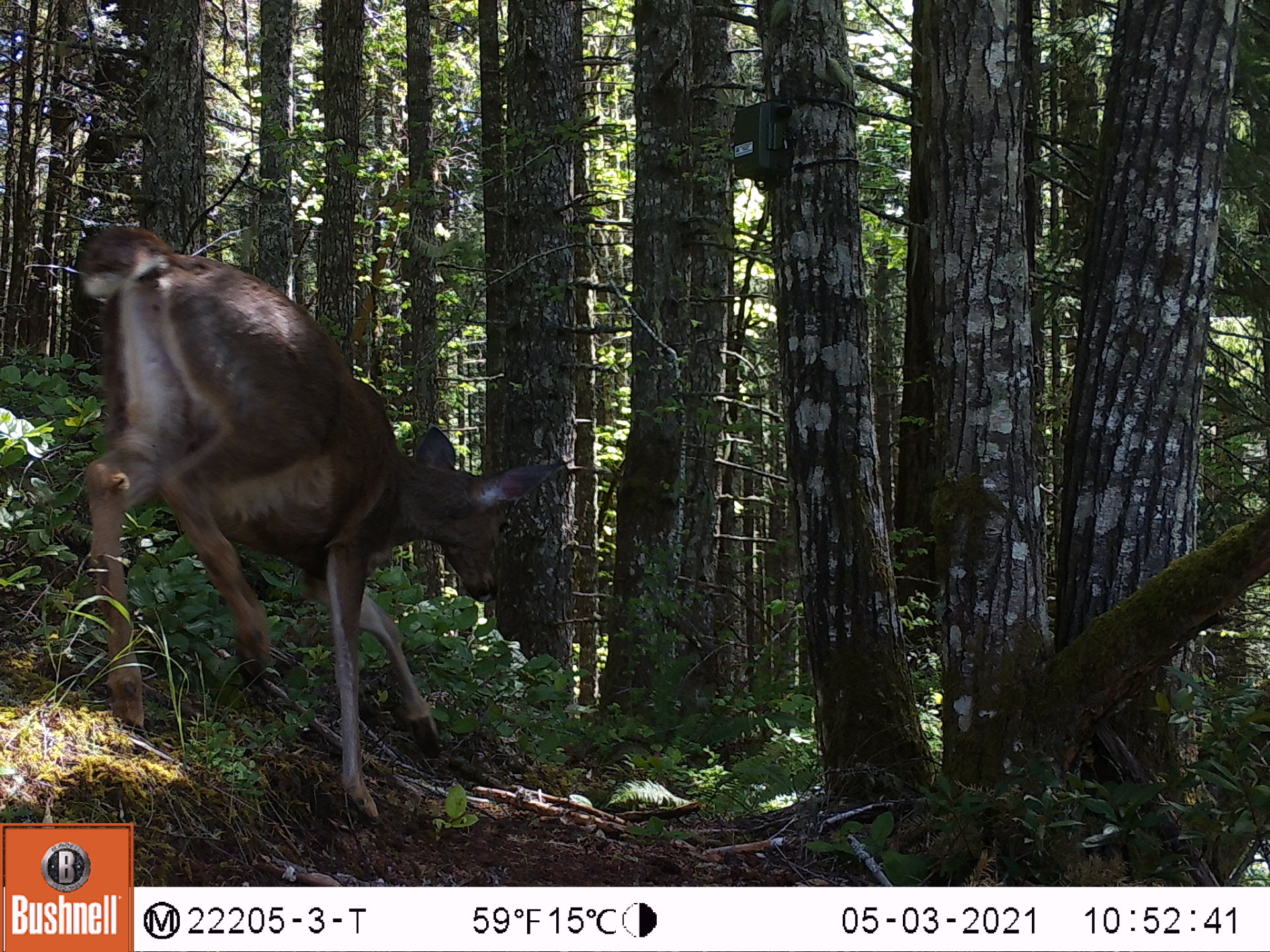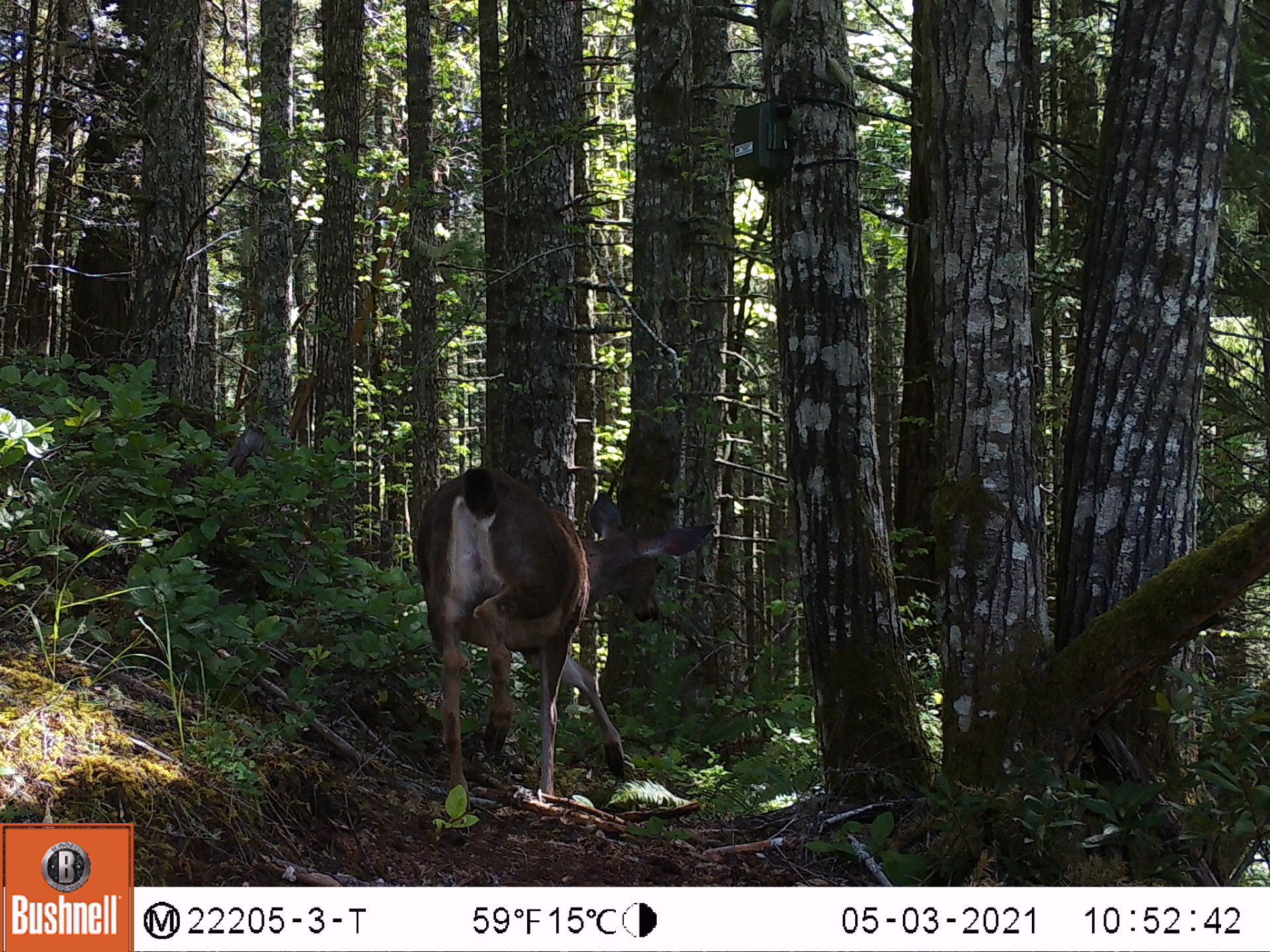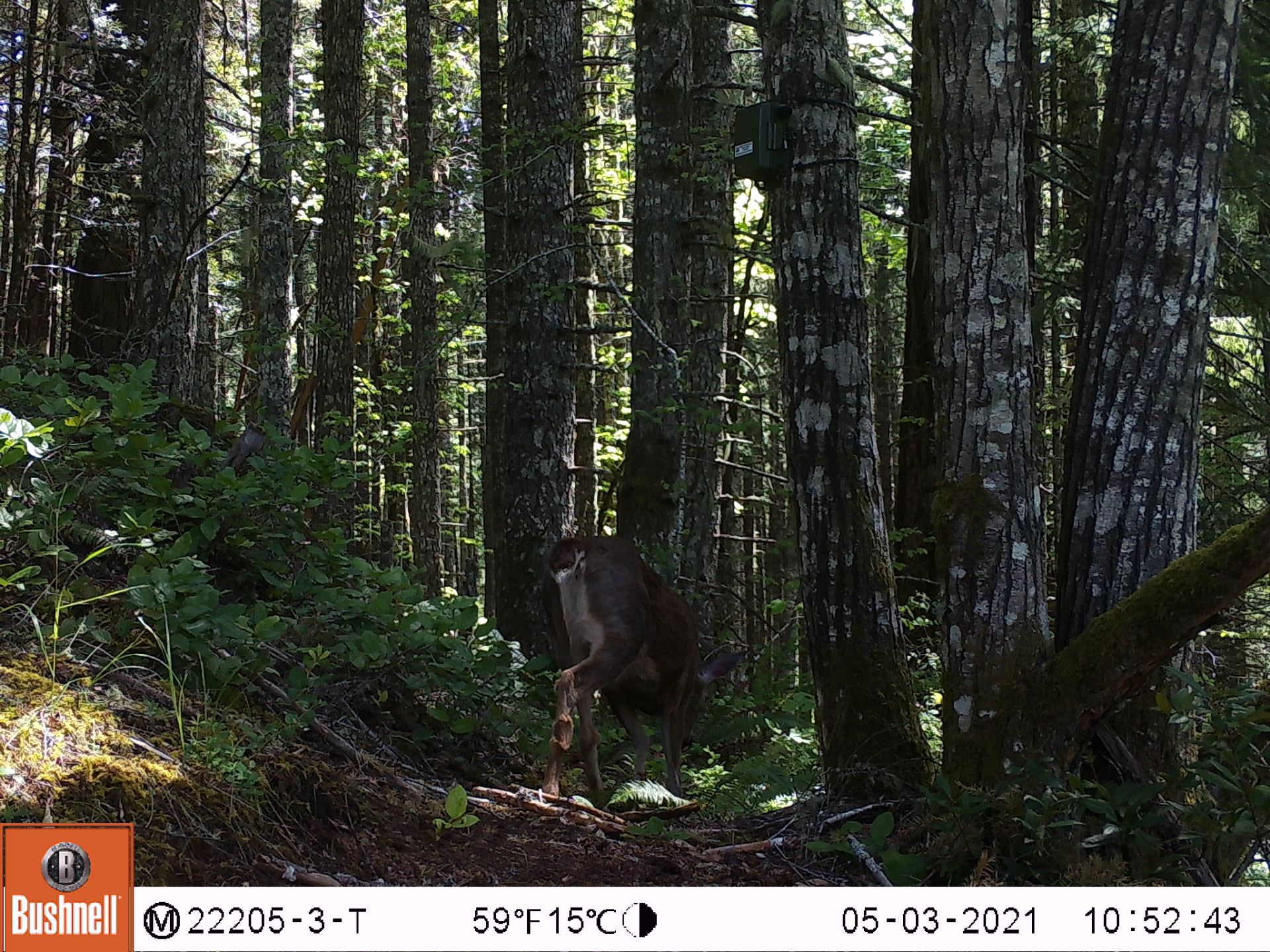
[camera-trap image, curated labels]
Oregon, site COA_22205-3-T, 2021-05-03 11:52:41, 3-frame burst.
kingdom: Animalia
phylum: Chordata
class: Mammalia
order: Artiodactyla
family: Cervidae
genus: Odocoileus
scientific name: Odocoileus hemionus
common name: black-tailed deer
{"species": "black-tailed deer (Odocoileus hemionus)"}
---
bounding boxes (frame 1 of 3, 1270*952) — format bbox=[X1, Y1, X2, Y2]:
black-tailed deer: bbox=[33, 208, 560, 821]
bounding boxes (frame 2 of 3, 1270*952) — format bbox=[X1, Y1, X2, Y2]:
black-tailed deer: bbox=[395, 449, 722, 848]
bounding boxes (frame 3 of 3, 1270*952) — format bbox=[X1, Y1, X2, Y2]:
black-tailed deer: bbox=[508, 527, 748, 816]